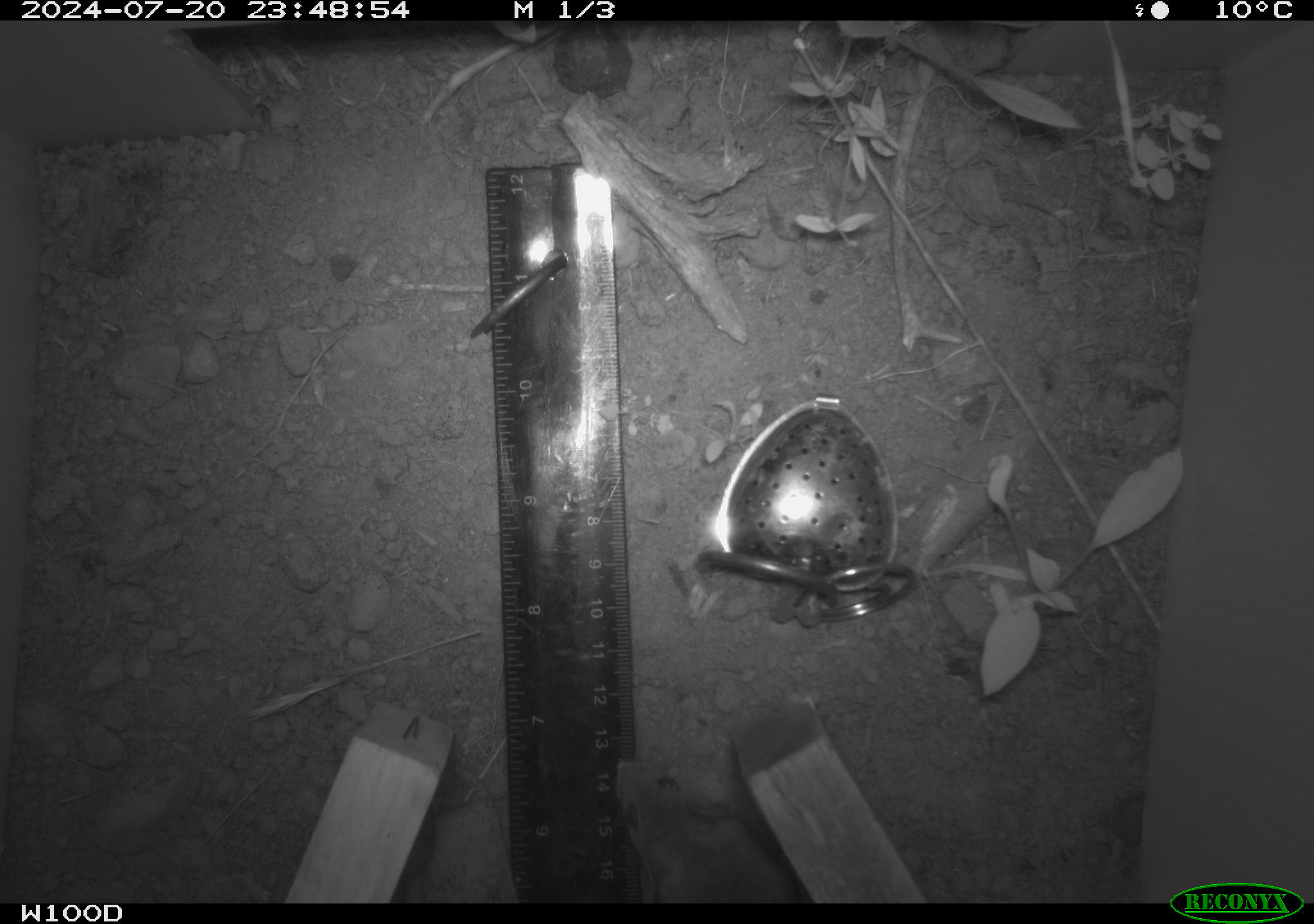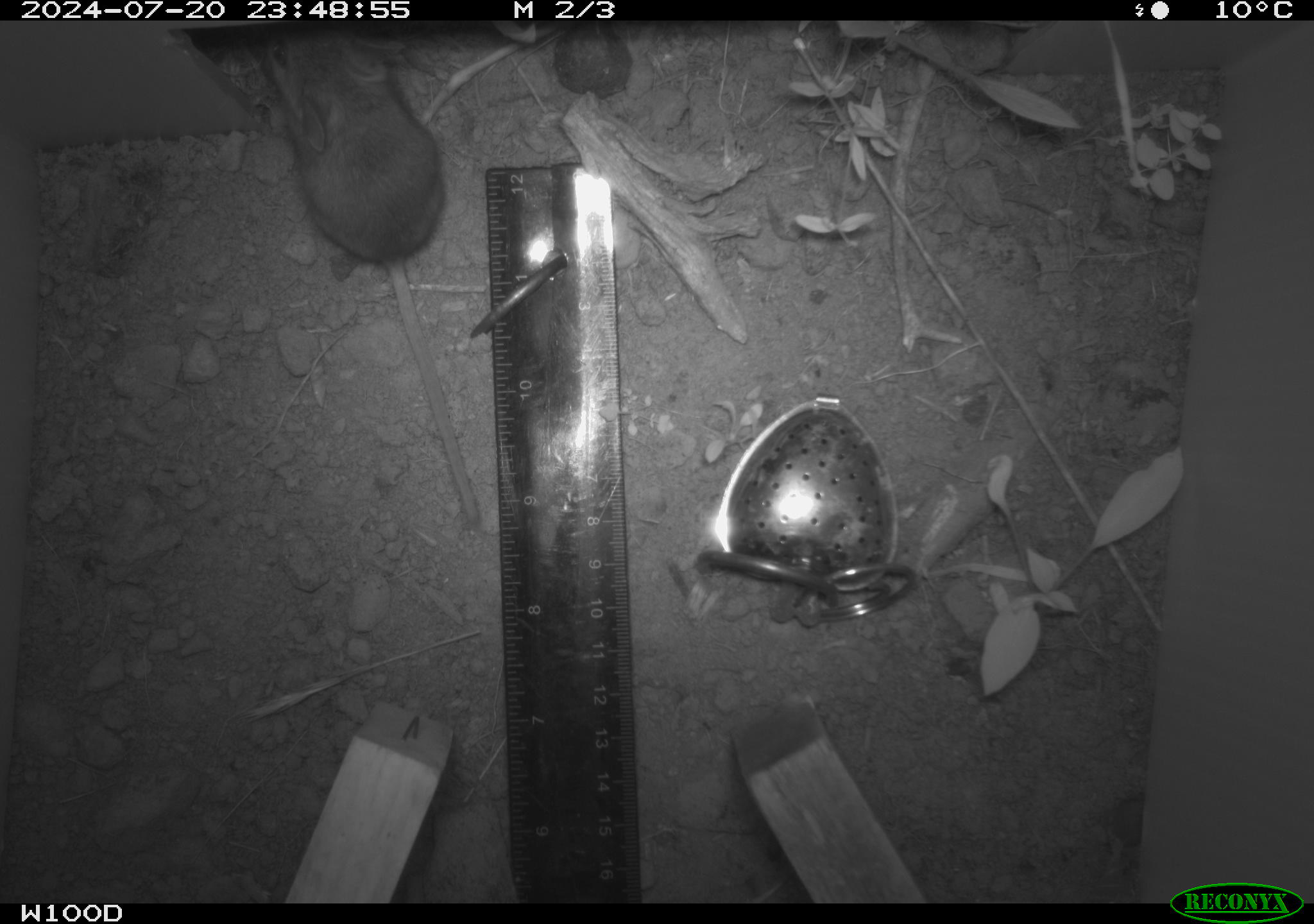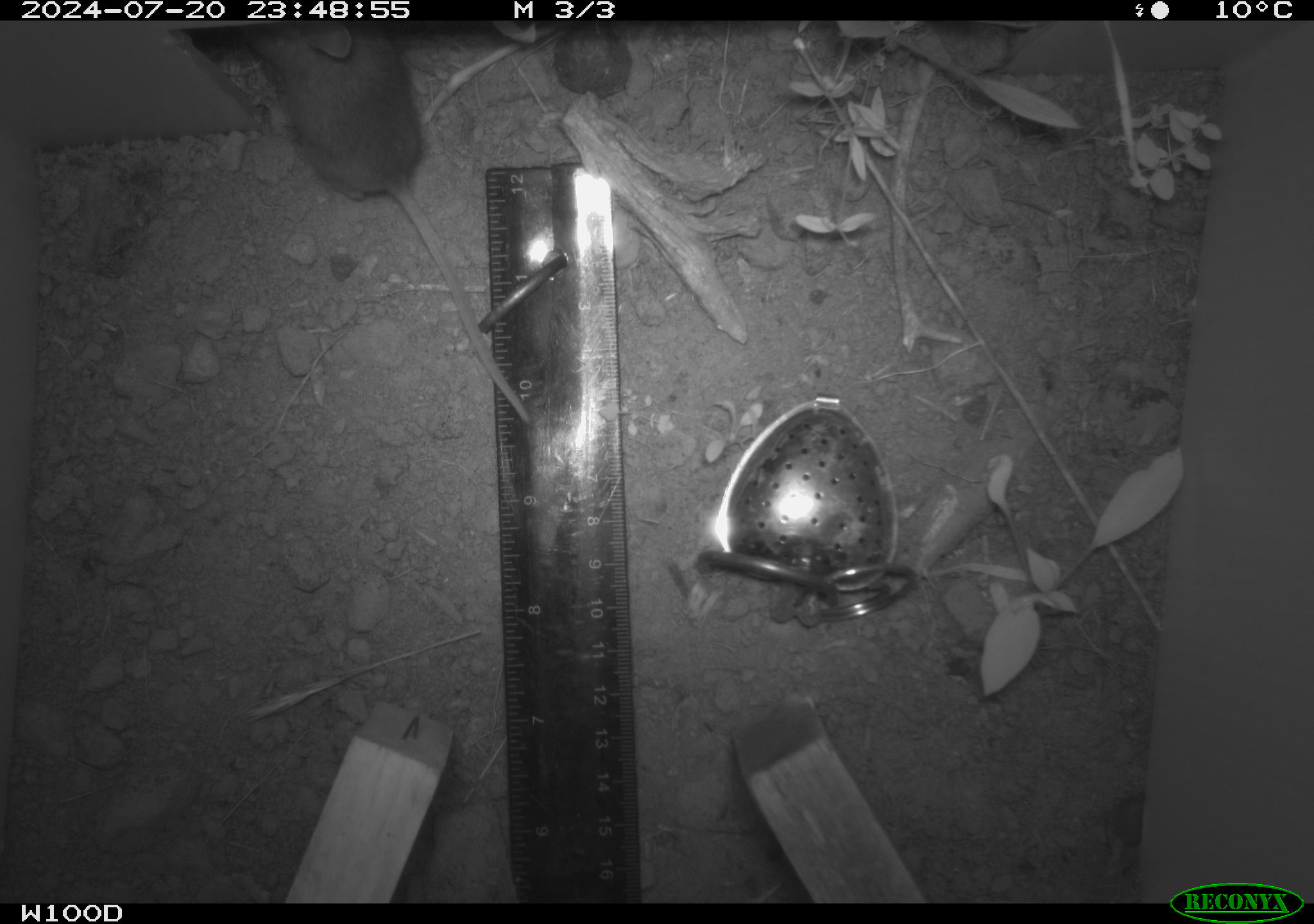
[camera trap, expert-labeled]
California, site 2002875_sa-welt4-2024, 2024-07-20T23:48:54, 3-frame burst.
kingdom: Animalia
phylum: Chordata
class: Mammalia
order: Rodentia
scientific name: Rodentia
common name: mouse species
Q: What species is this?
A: Mouse species (Rodentia).